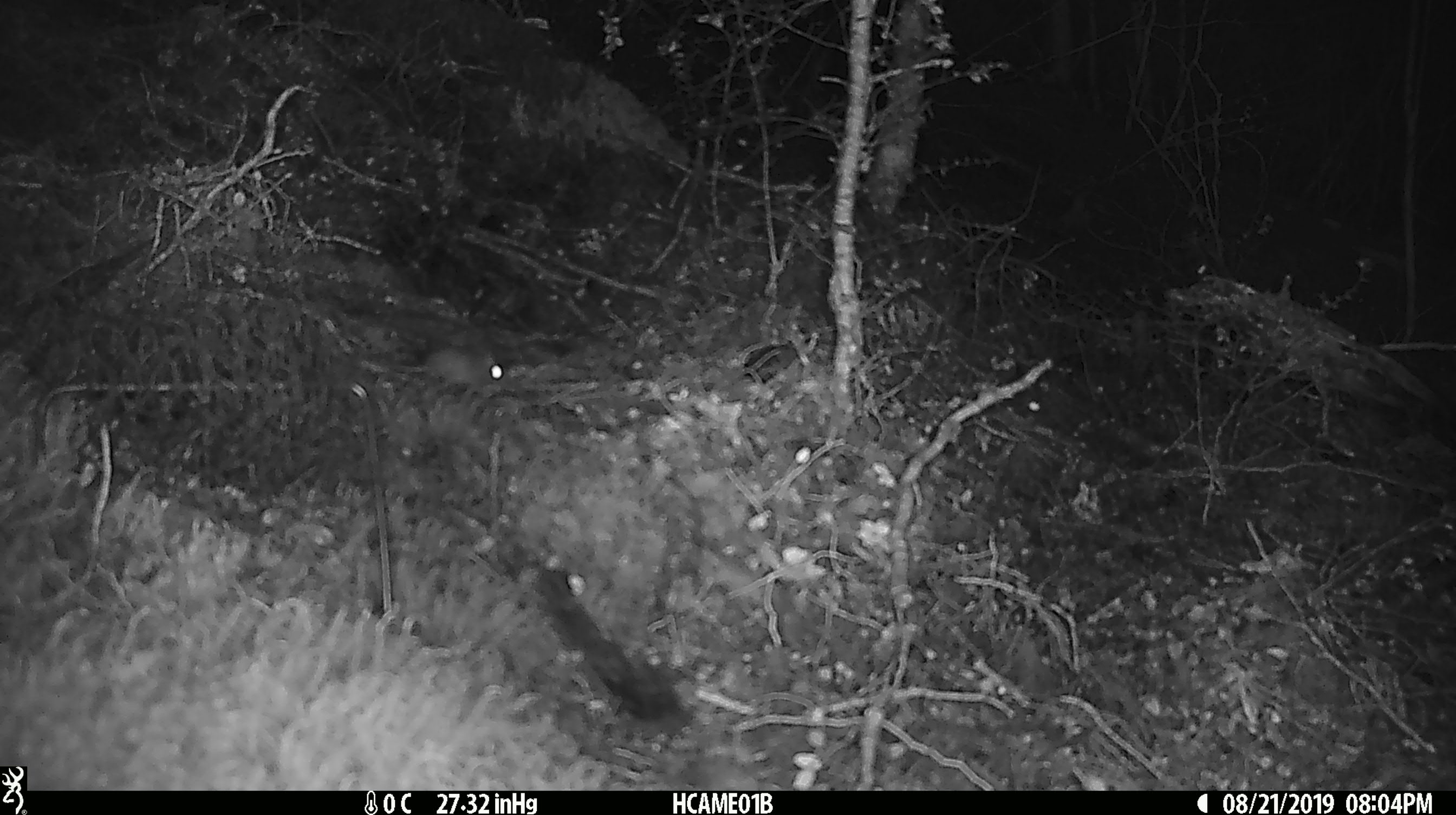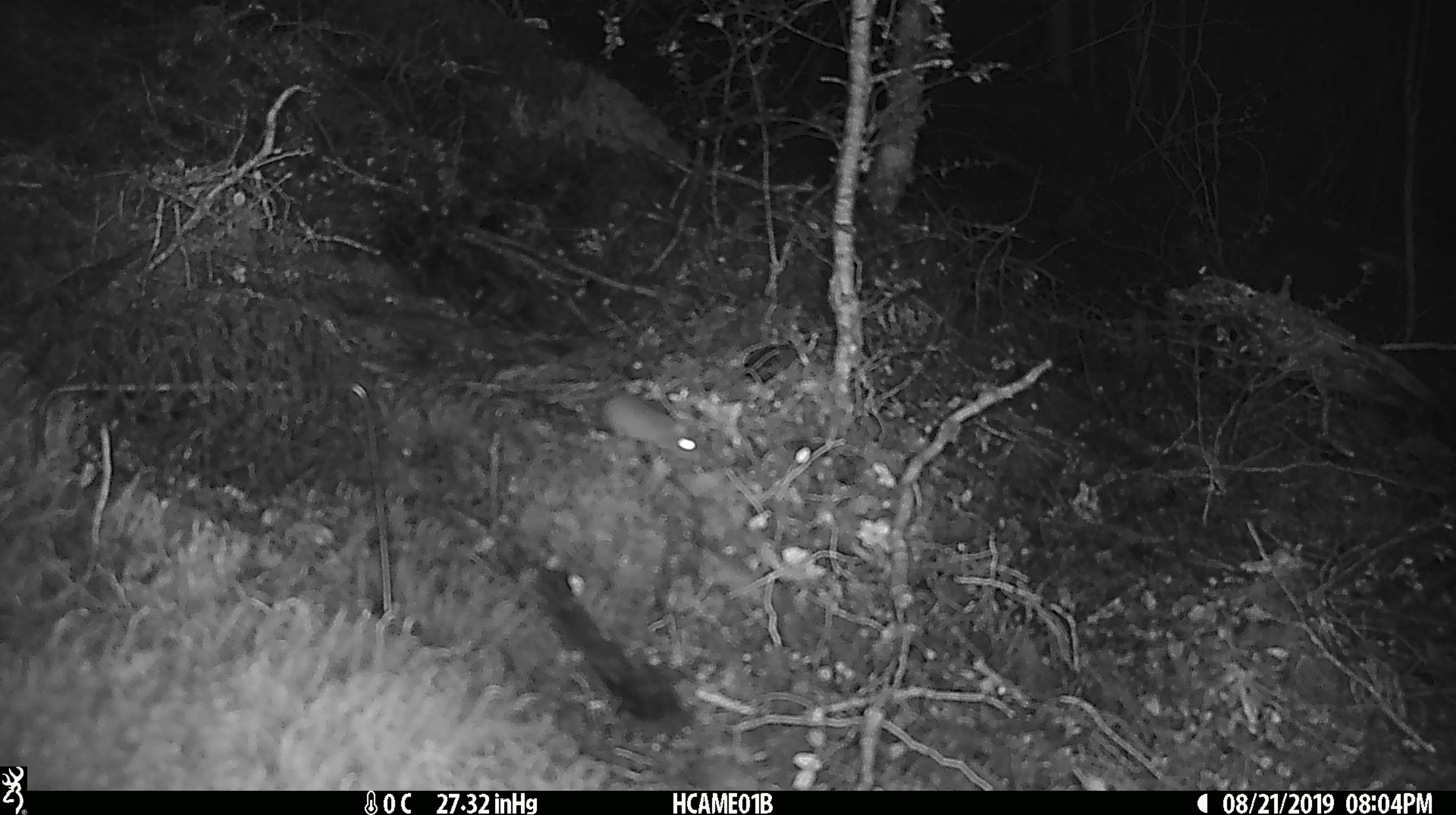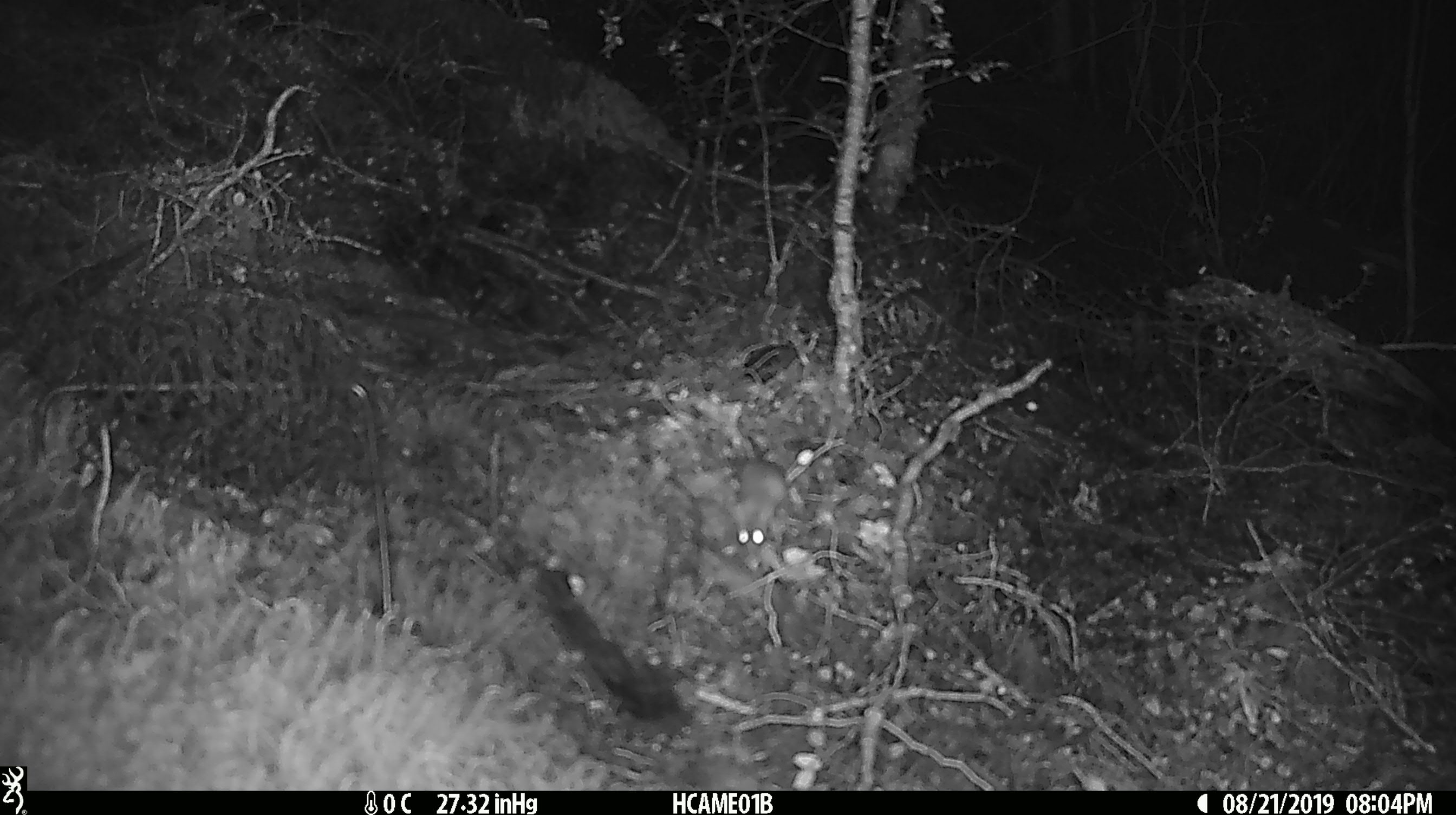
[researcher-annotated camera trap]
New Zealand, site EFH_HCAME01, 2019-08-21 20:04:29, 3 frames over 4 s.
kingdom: Animalia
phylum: Chordata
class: Mammalia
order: Rodentia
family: Muridae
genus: Mus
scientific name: Mus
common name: mouse